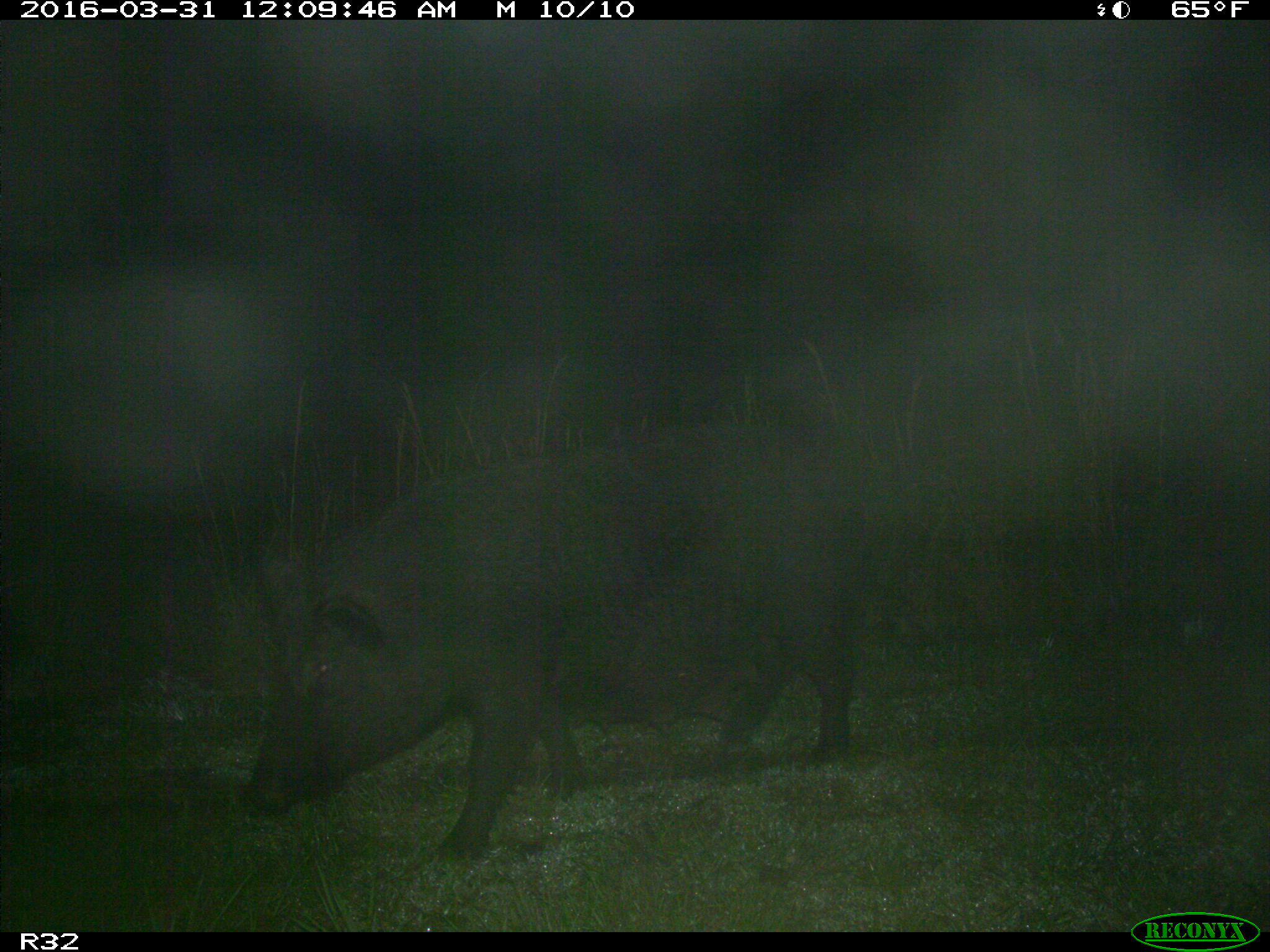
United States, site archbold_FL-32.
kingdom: Animalia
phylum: Chordata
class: Mammalia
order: Artiodactyla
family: Suidae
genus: Sus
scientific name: Sus scrofa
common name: wild boar